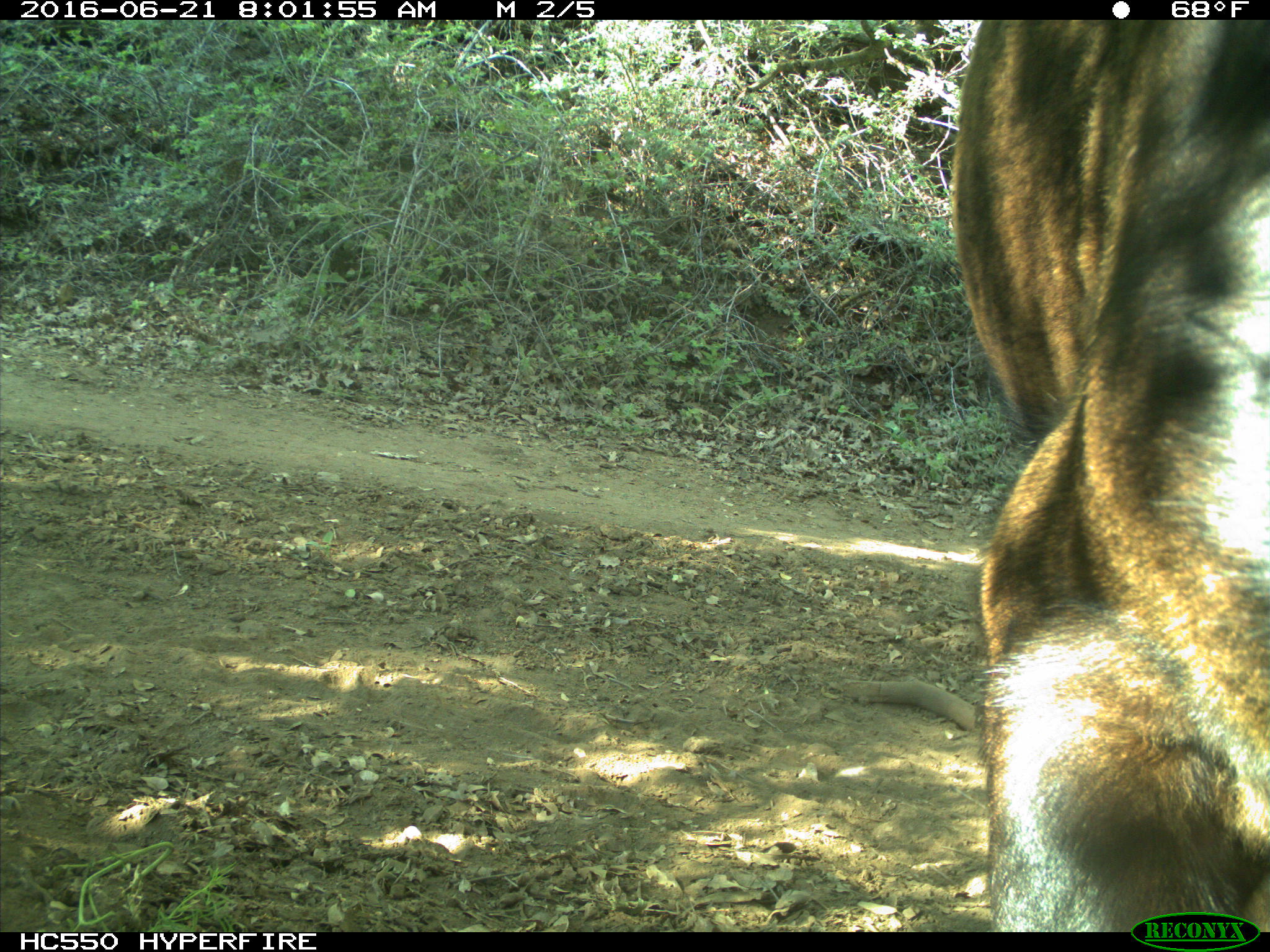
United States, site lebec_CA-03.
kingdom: Animalia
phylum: Chordata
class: Mammalia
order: Artiodactyla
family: Bovidae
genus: Bos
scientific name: Bos taurus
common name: domestic cow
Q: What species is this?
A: Bos taurus (domestic cow).